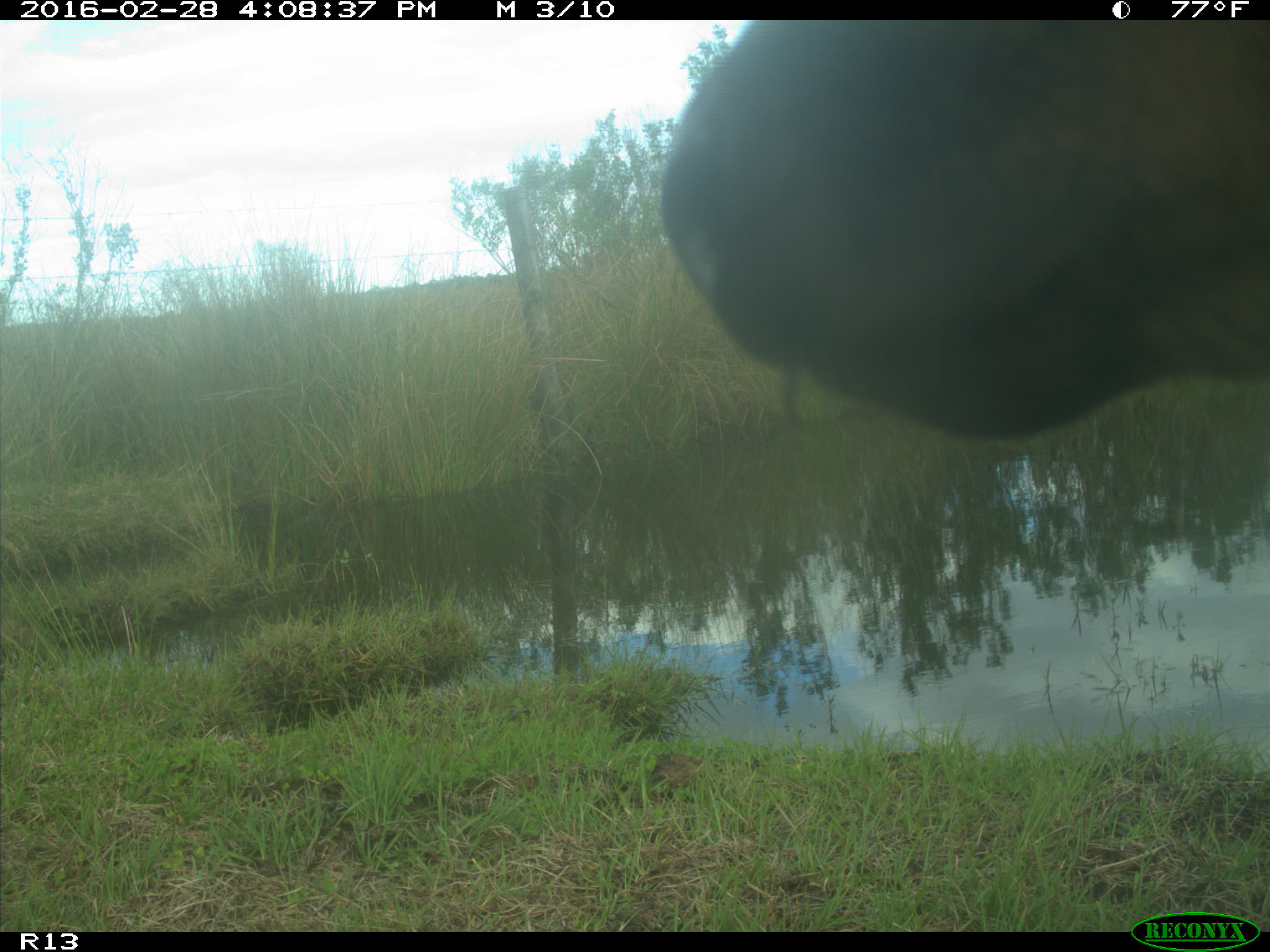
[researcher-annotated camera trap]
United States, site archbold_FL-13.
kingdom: Animalia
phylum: Chordata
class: Mammalia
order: Artiodactyla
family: Bovidae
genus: Bos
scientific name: Bos taurus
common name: domestic cow